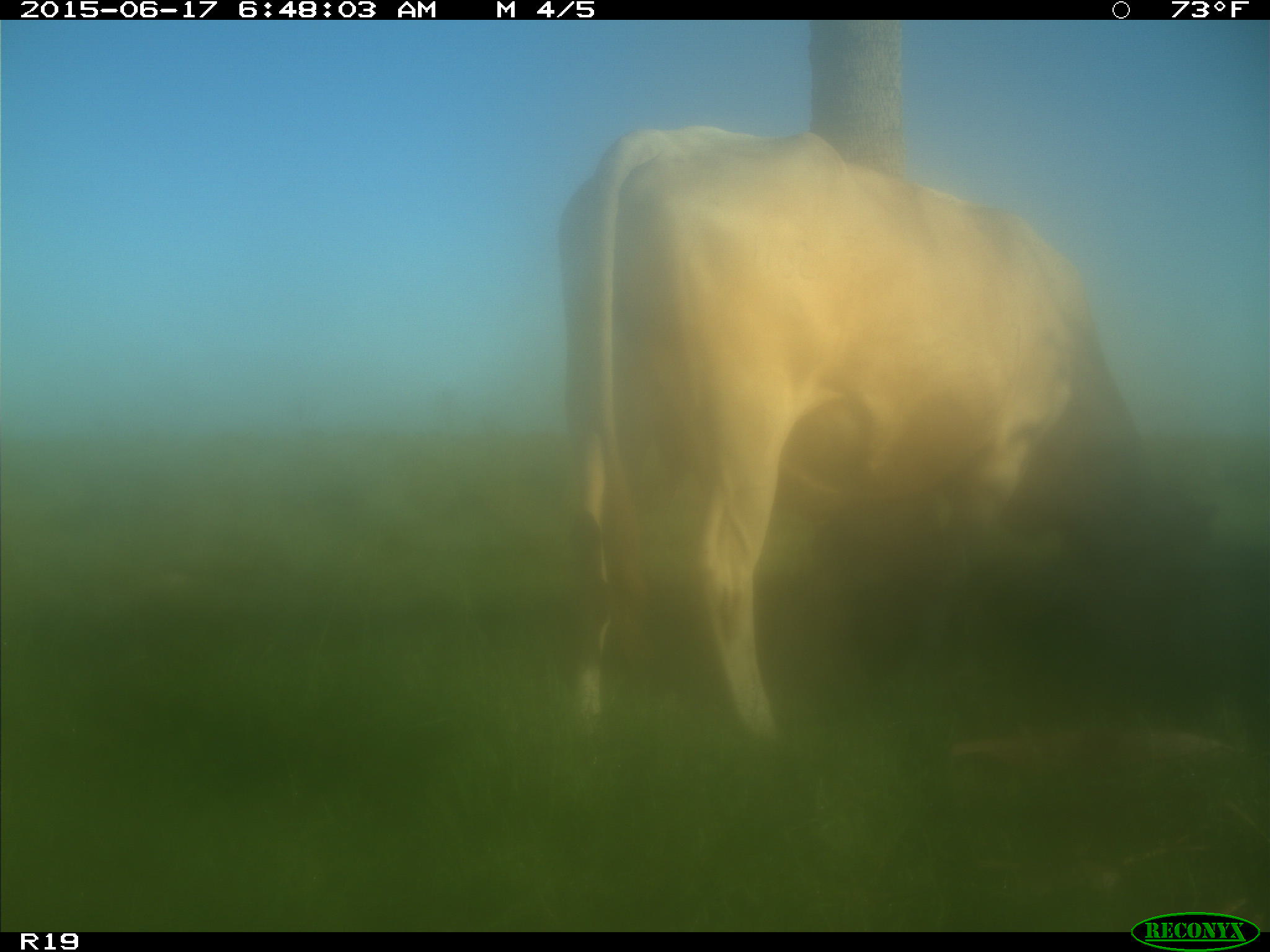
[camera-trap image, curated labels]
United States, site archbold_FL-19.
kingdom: Animalia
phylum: Chordata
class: Mammalia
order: Artiodactyla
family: Bovidae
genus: Bos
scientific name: Bos taurus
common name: domestic cow